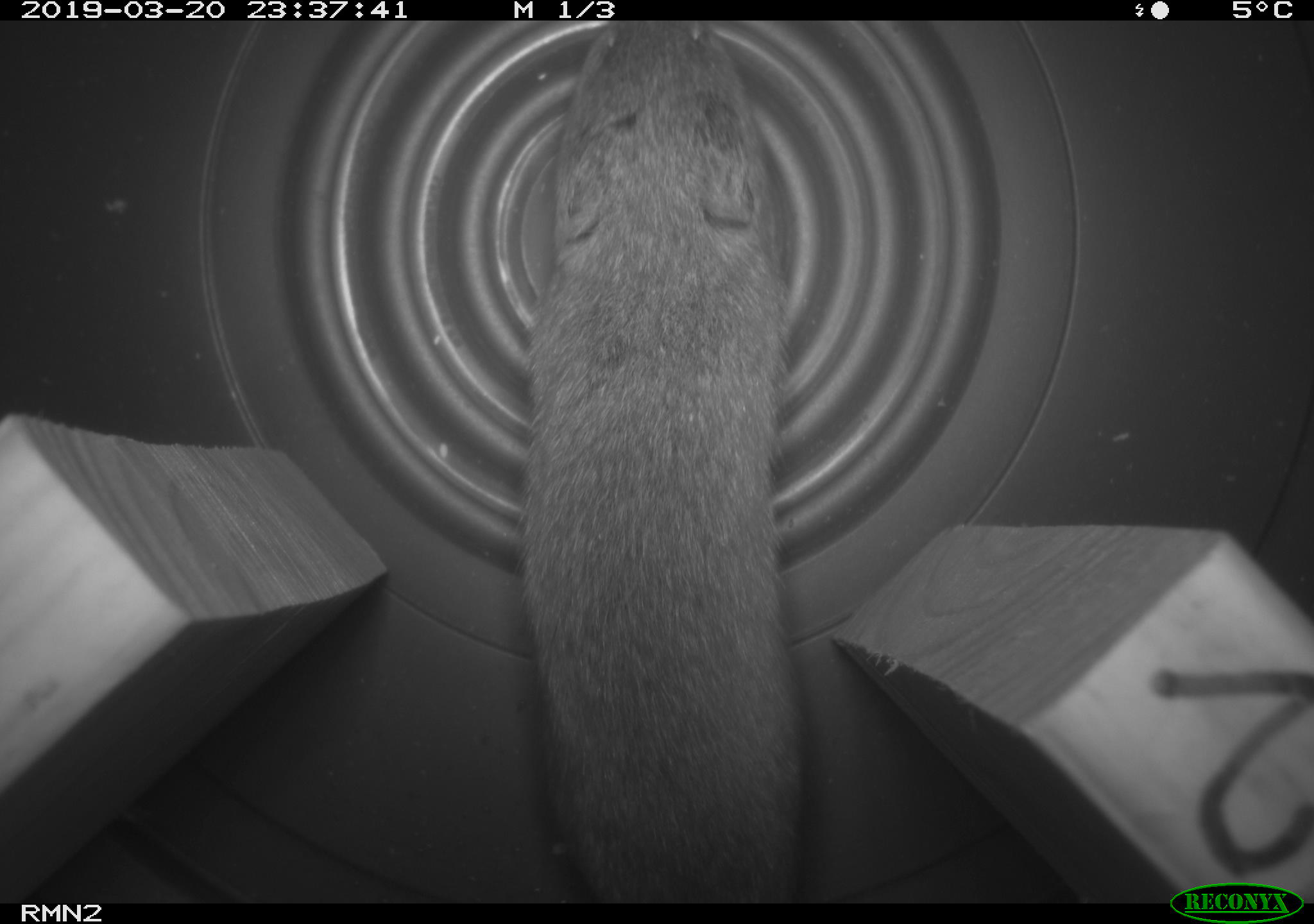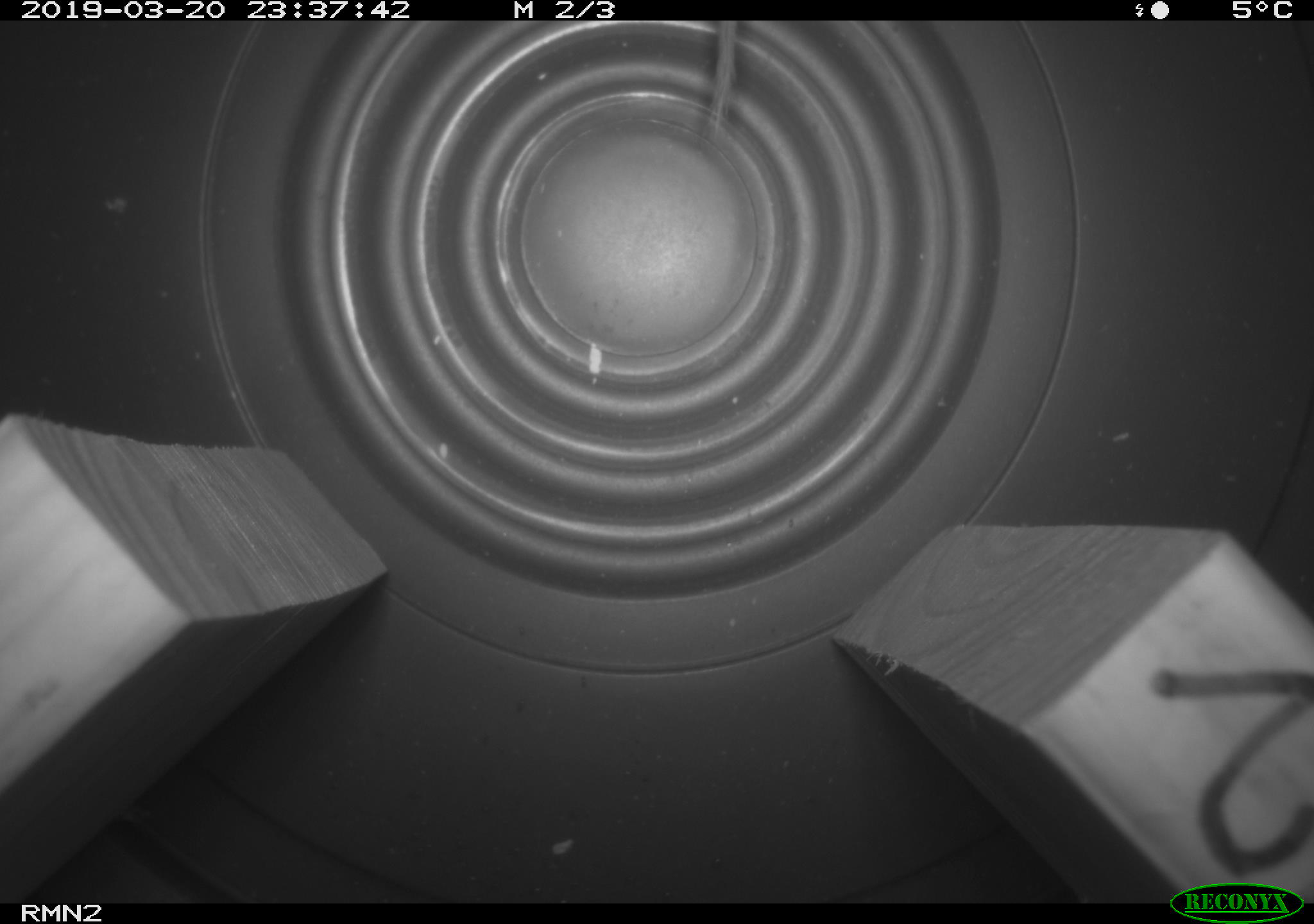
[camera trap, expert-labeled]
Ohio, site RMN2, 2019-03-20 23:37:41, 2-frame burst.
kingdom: Animalia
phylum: Chordata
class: Mammalia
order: Rodentia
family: Cricetidae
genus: Microtus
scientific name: Microtus pennsylvanicus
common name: meadow vole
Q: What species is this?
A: Meadow vole (Microtus pennsylvanicus).